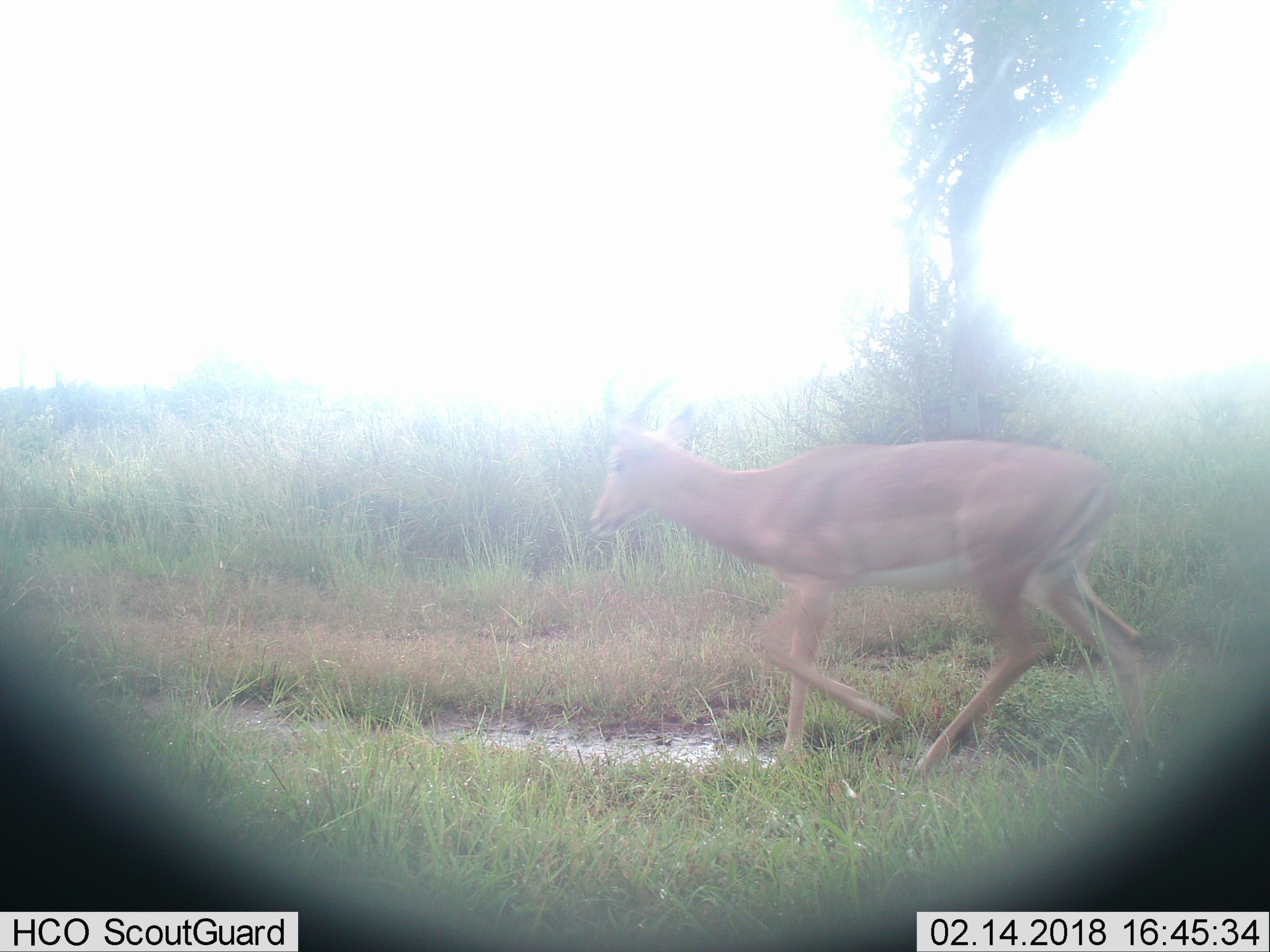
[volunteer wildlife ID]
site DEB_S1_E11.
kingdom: Animalia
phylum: Chordata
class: Mammalia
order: Artiodactyla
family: Bovidae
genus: Aepyceros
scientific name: Aepyceros melampus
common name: impala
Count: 1.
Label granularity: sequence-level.